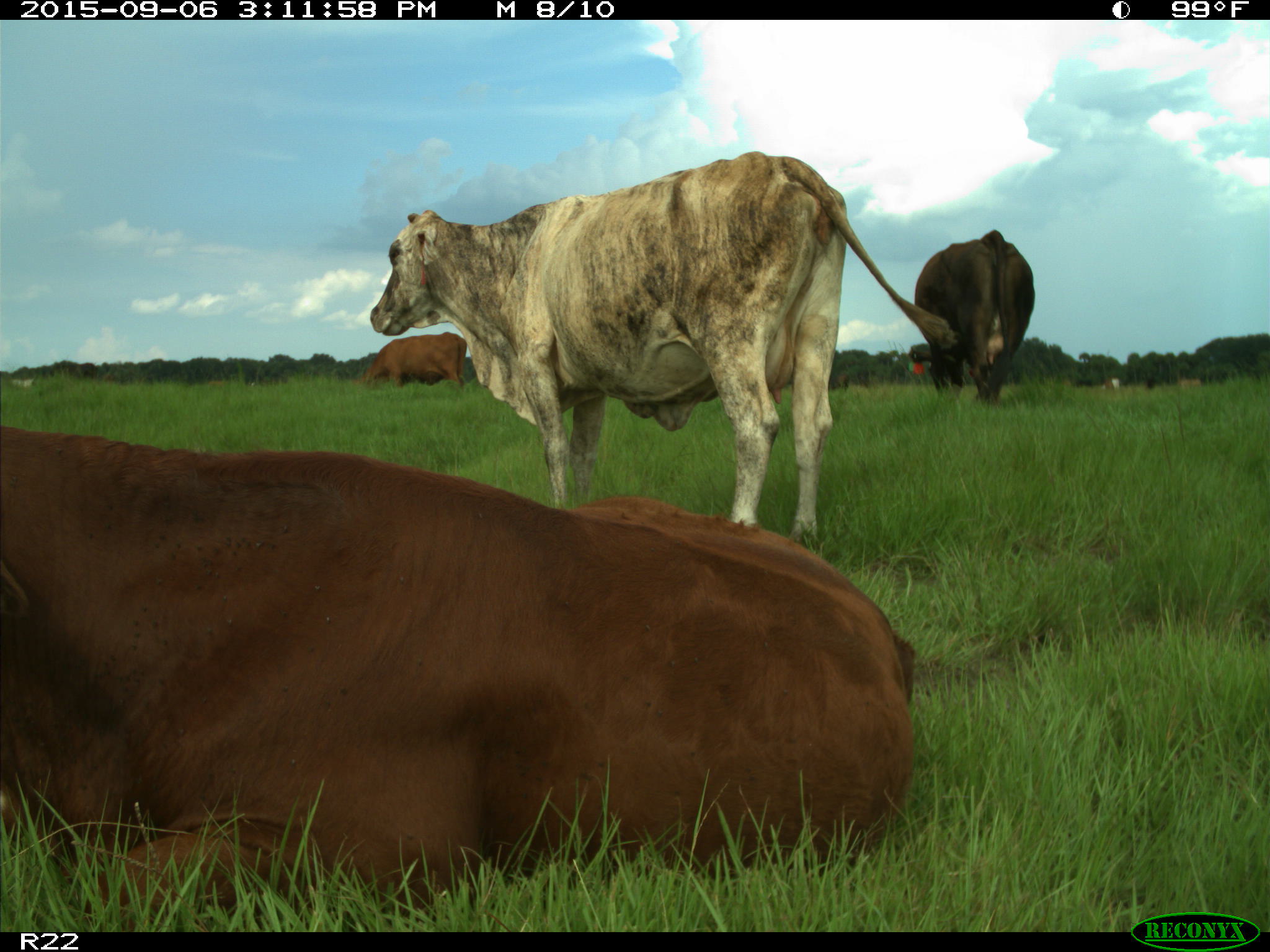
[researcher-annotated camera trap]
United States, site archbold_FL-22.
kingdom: Animalia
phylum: Chordata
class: Mammalia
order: Artiodactyla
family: Bovidae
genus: Bos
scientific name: Bos taurus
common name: domestic cow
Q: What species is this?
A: Bos taurus (domestic cow).